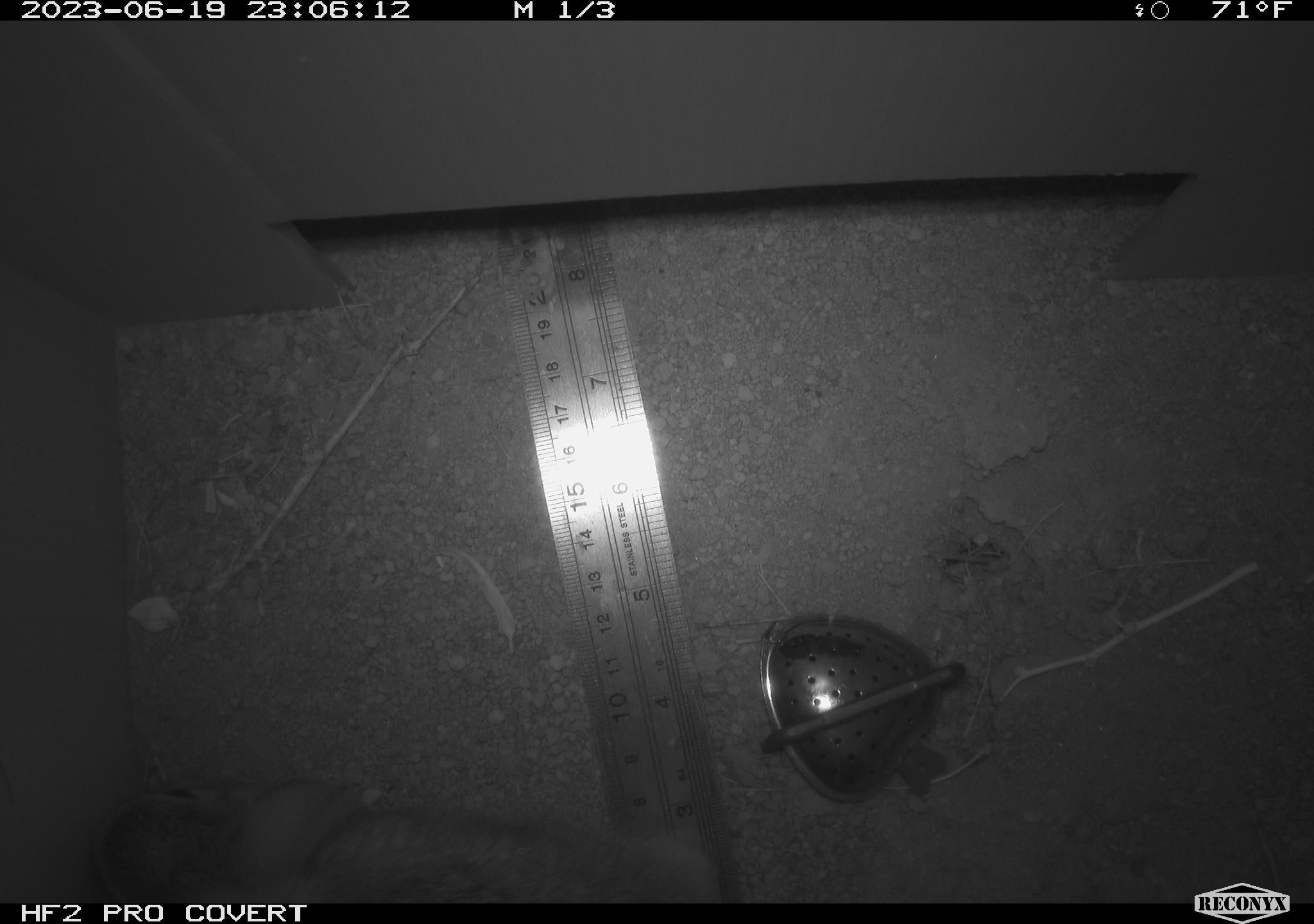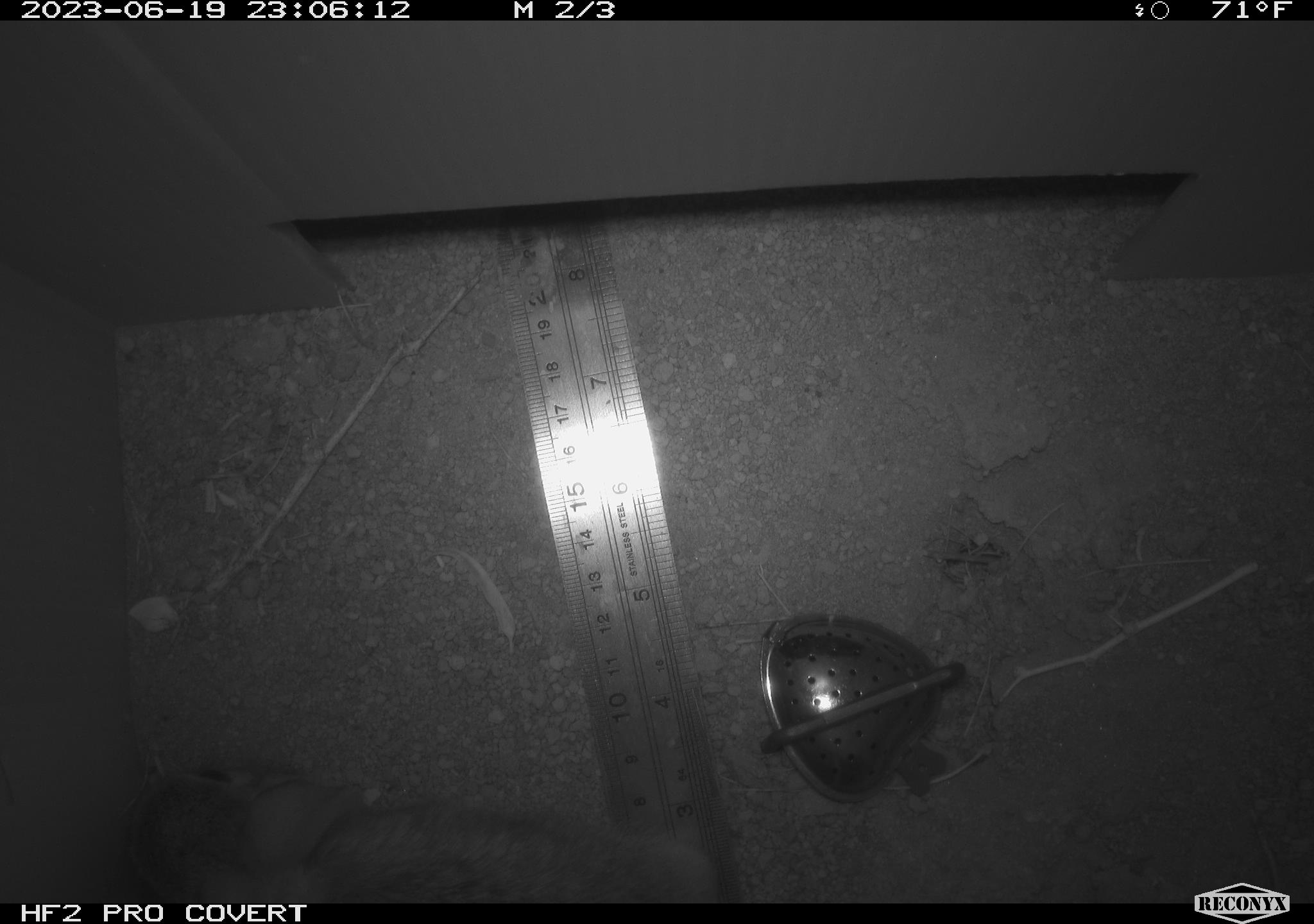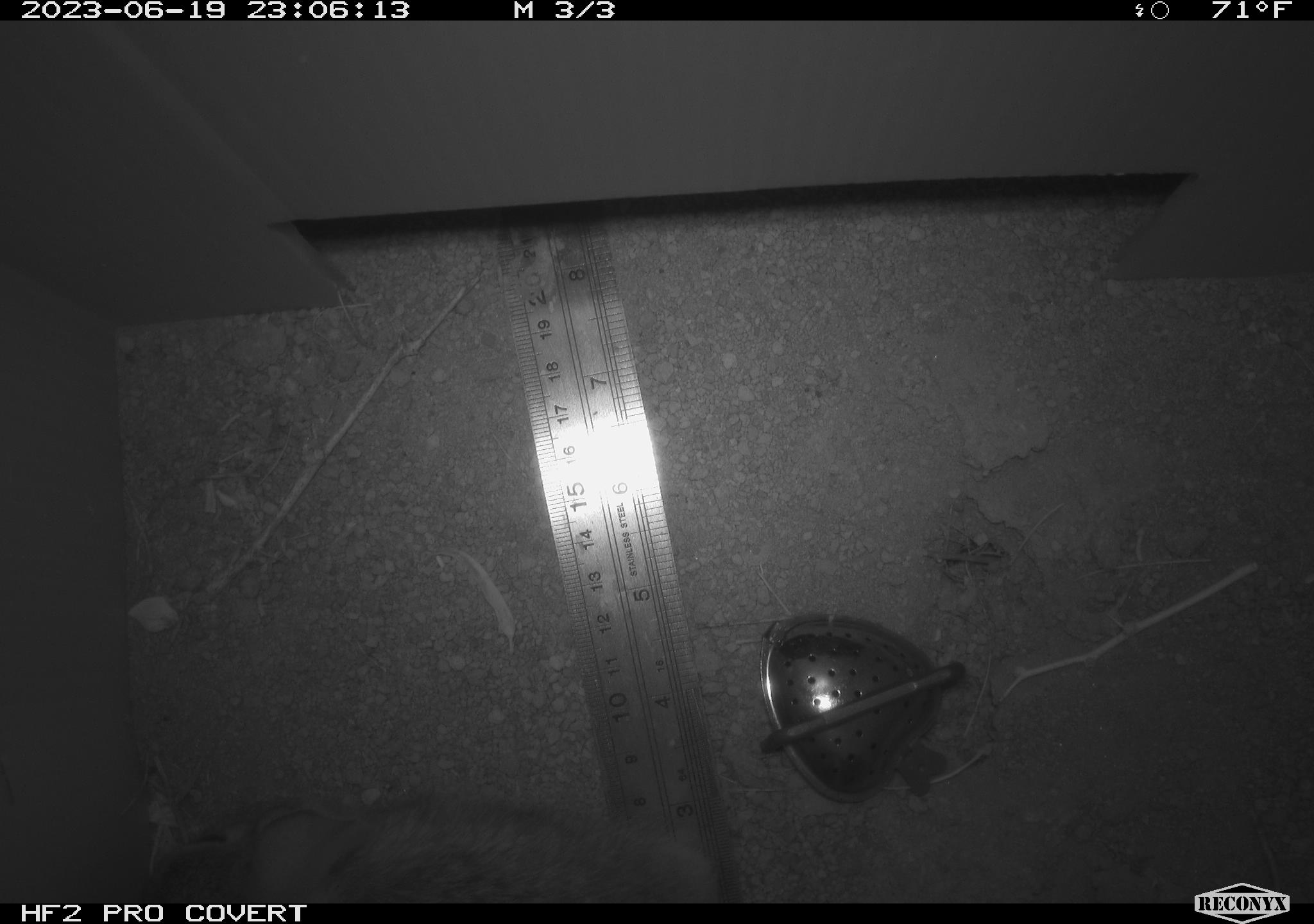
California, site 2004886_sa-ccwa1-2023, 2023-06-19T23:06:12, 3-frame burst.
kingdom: Animalia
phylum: Chordata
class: Mammalia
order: Lagomorpha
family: Leporidae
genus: Sylvilagus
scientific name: Sylvilagus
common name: cottontail rabbits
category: sylvilagus species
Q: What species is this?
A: Sylvilagus species (cottontail rabbits) (Sylvilagus).